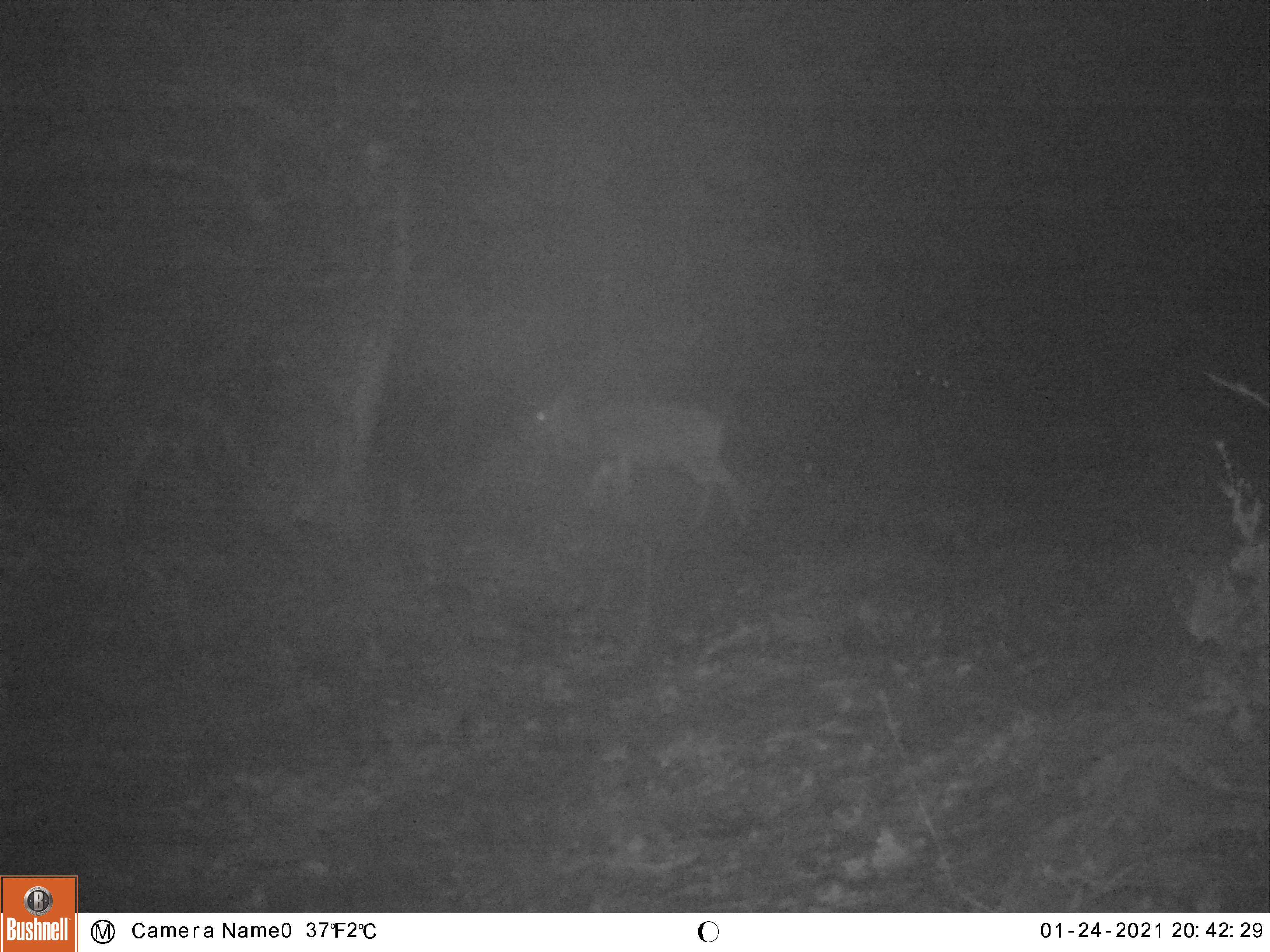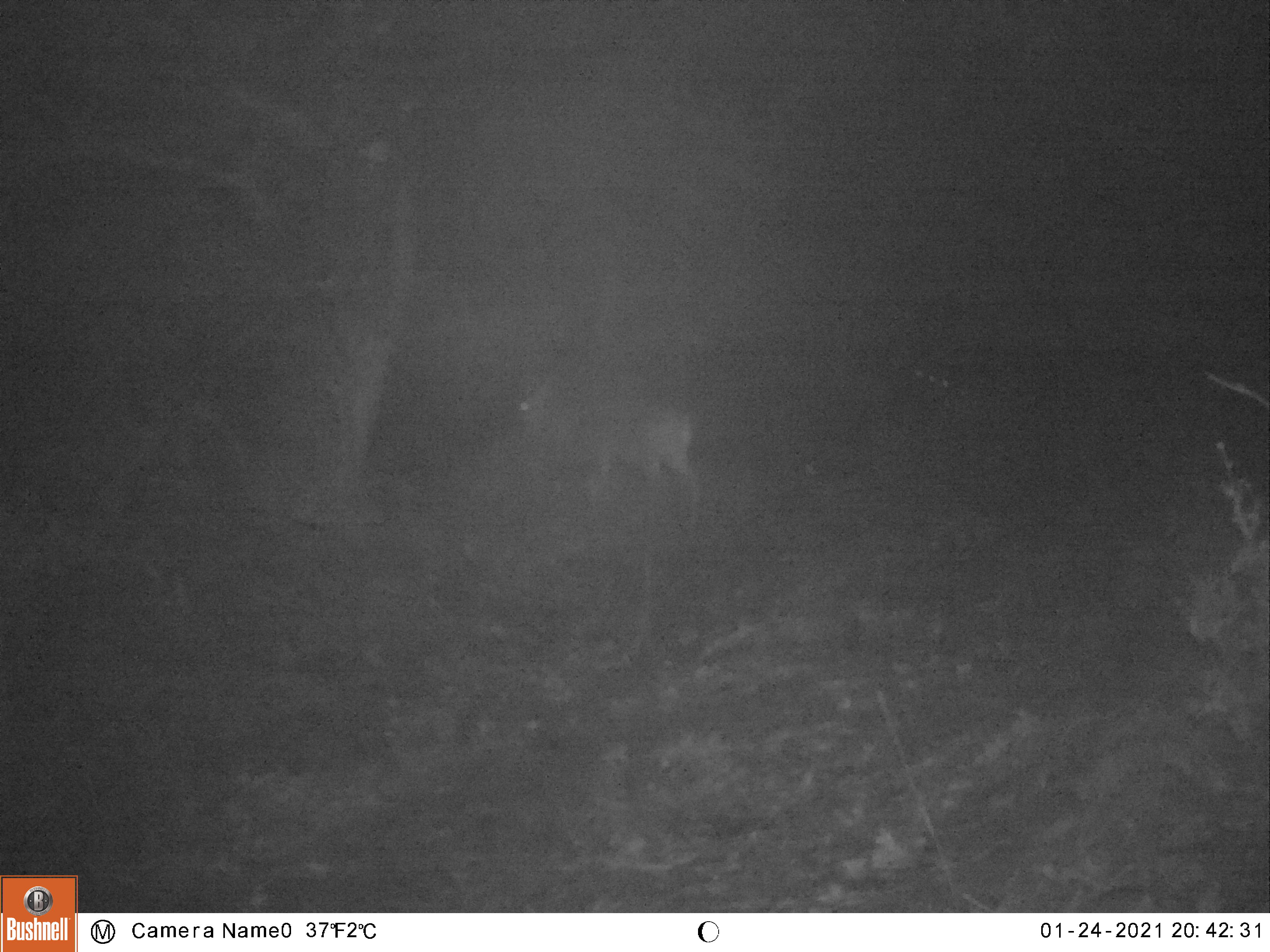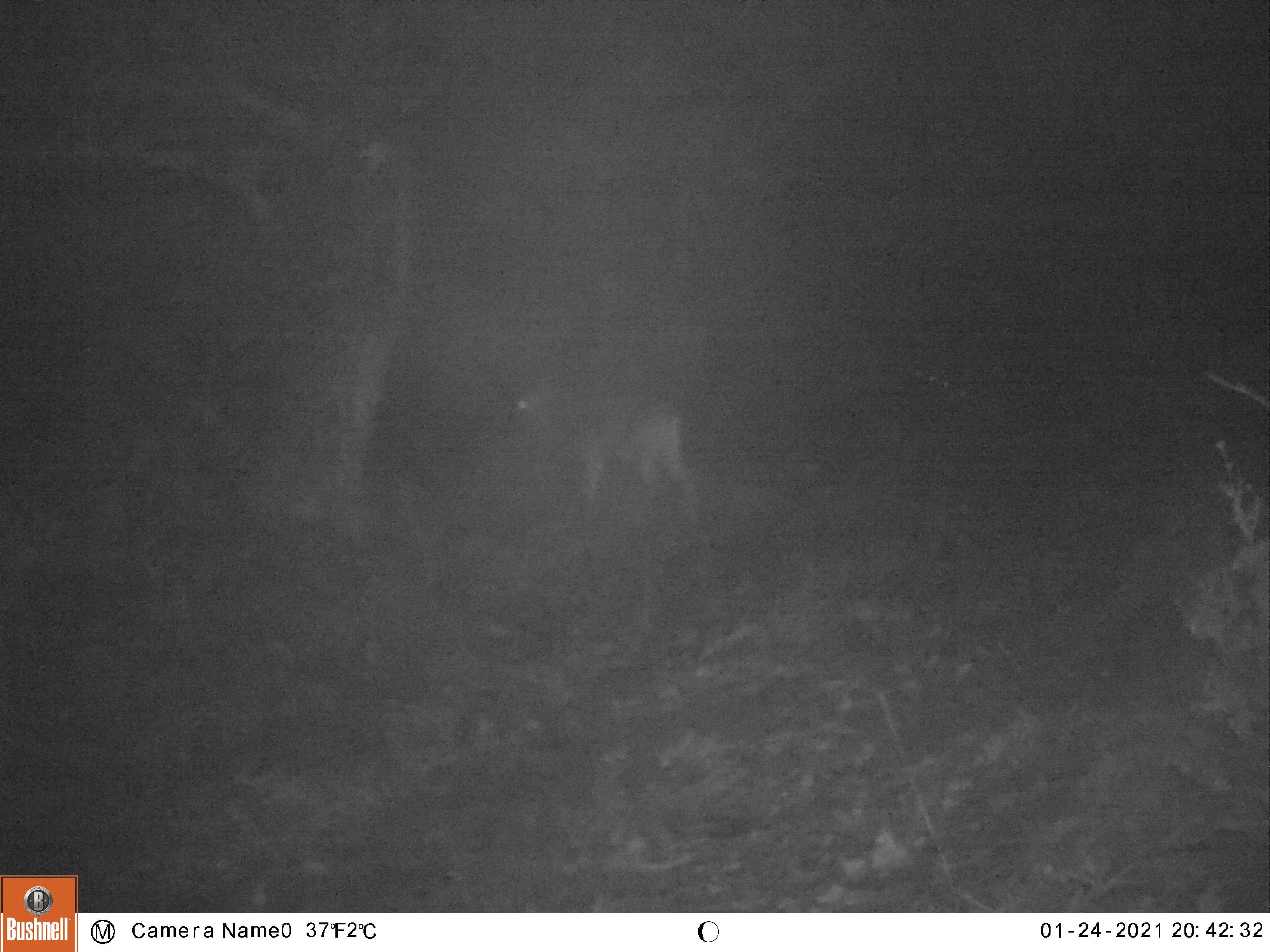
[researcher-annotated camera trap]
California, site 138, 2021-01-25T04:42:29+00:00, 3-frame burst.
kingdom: Animalia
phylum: Chordata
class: Mammalia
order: Artiodactyla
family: Cervidae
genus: Odocoileus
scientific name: Odocoileus hemionus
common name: mule deer